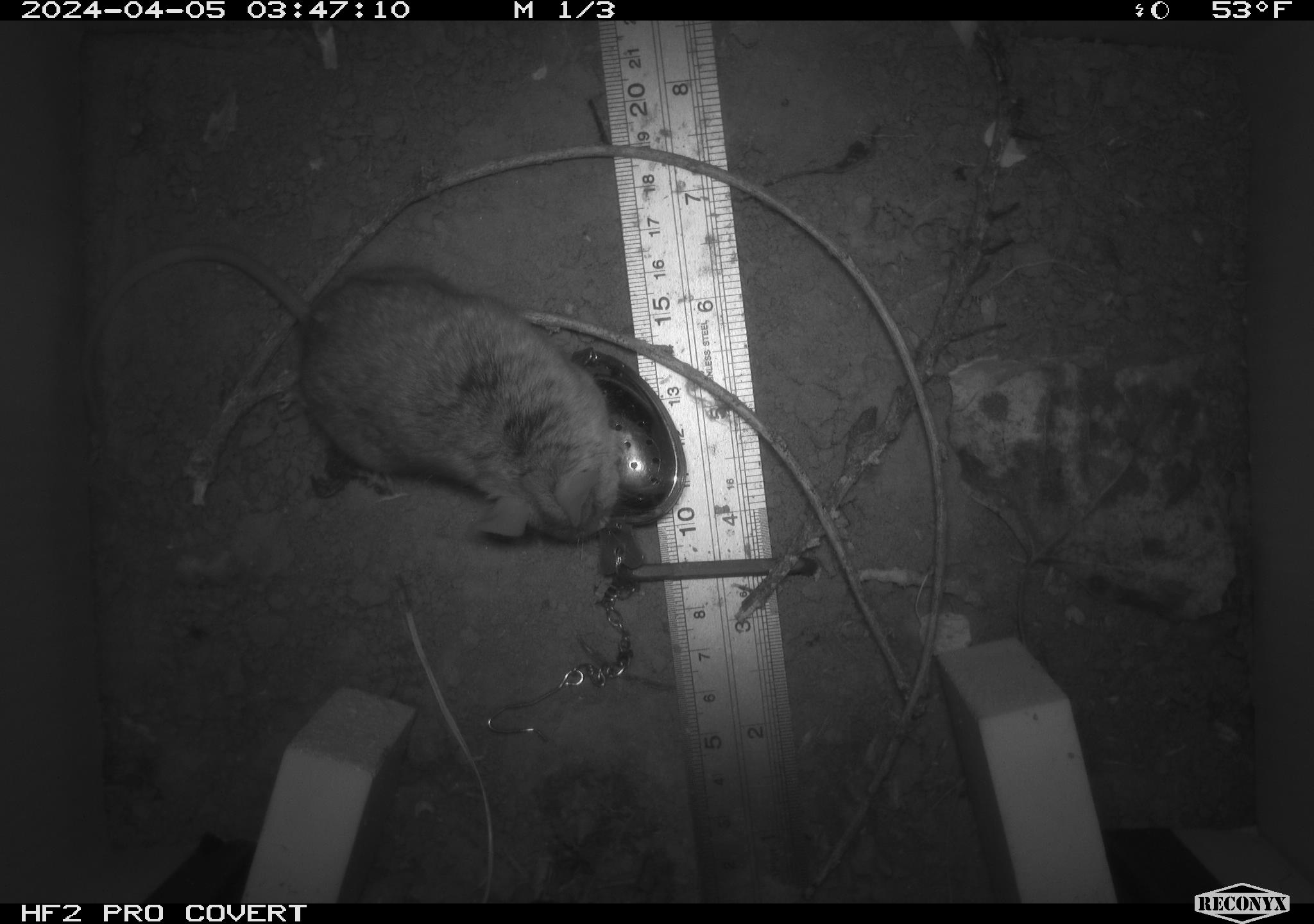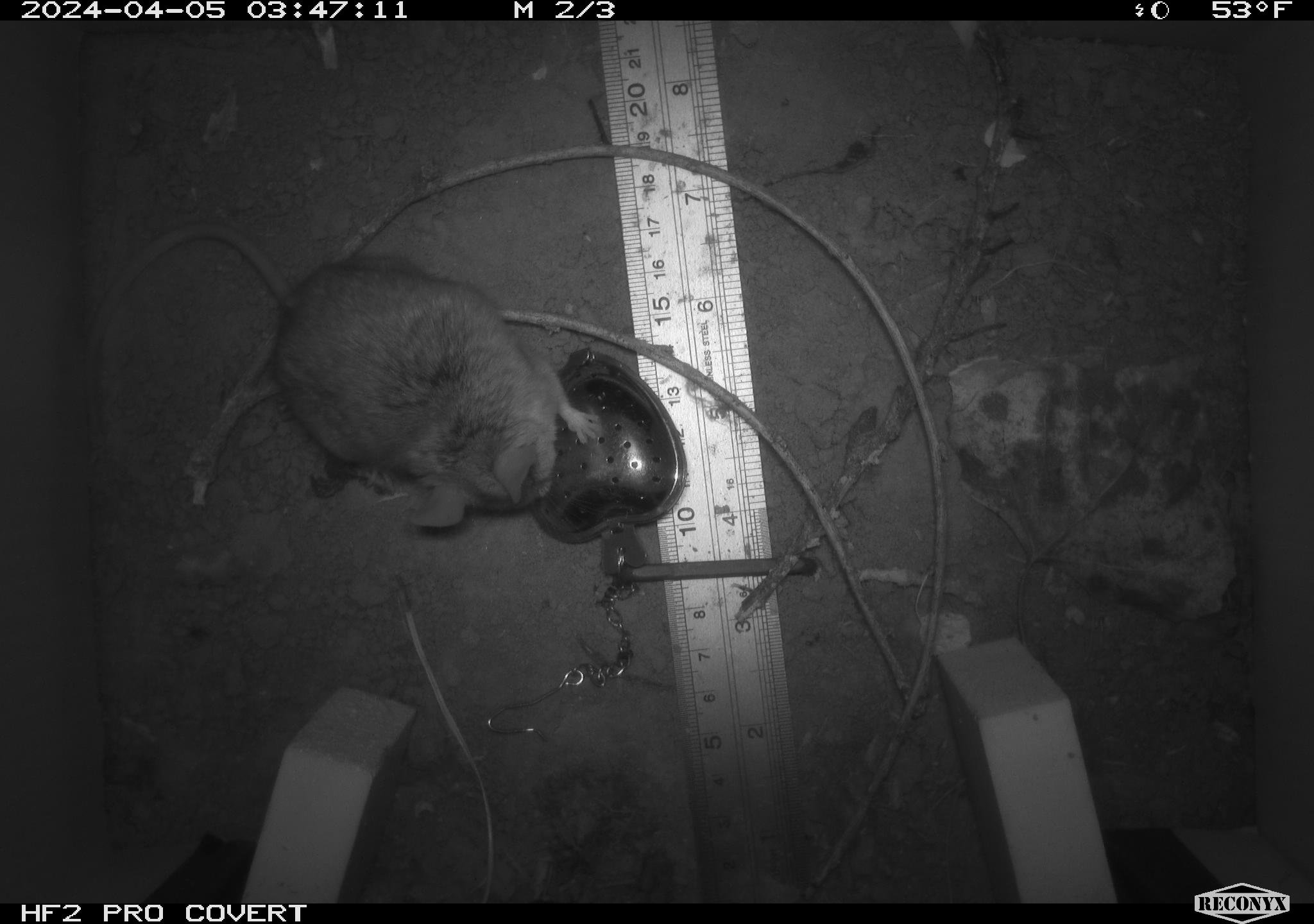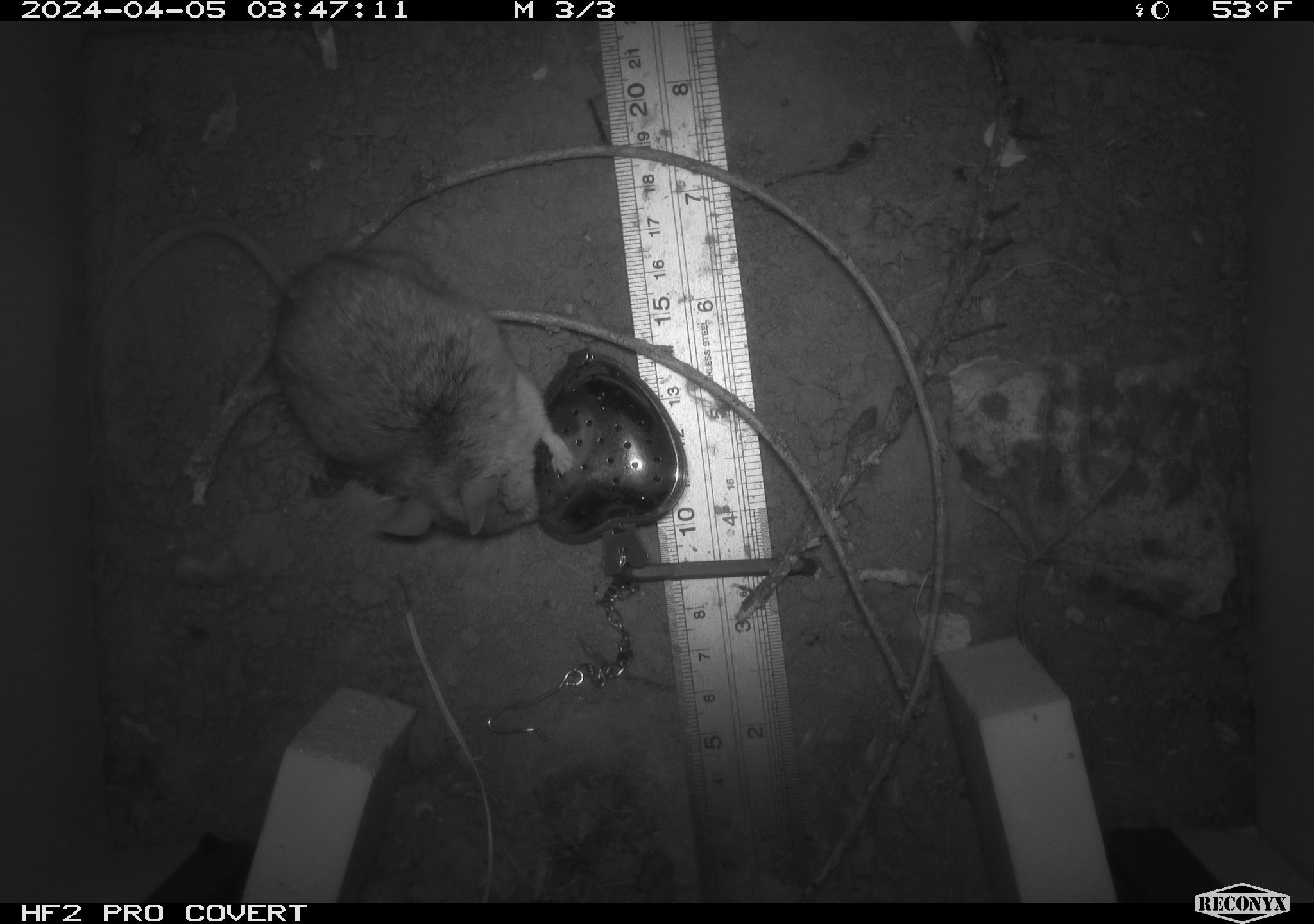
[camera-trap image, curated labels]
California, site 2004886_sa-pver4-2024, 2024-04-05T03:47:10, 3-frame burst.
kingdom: Animalia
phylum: Chordata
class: Mammalia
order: Rodentia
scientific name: Rodentia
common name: mouse species